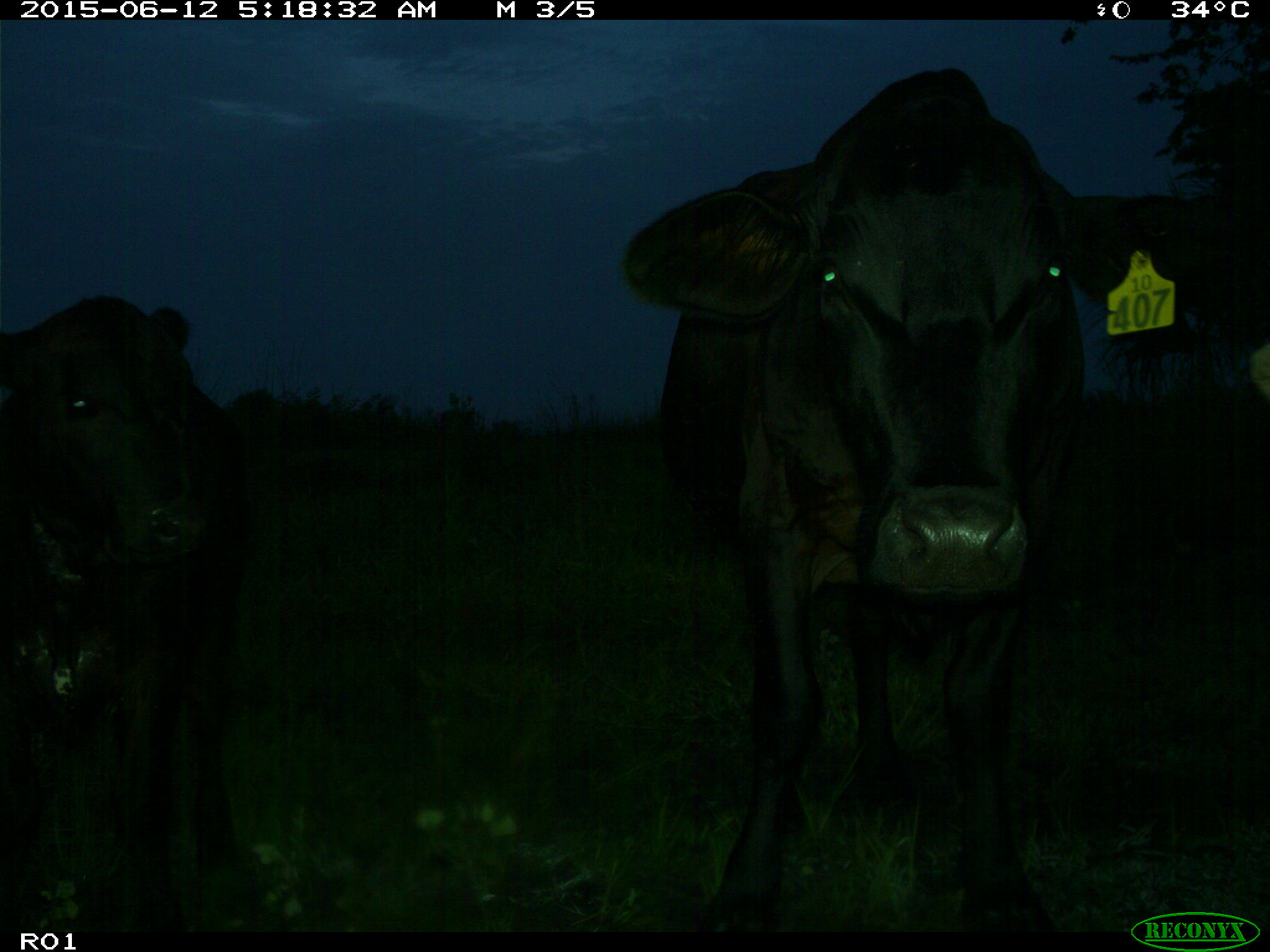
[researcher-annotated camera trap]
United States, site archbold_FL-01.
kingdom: Animalia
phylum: Chordata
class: Mammalia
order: Artiodactyla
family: Bovidae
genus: Bos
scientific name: Bos taurus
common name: domestic cow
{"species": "Bos taurus (domestic cow)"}